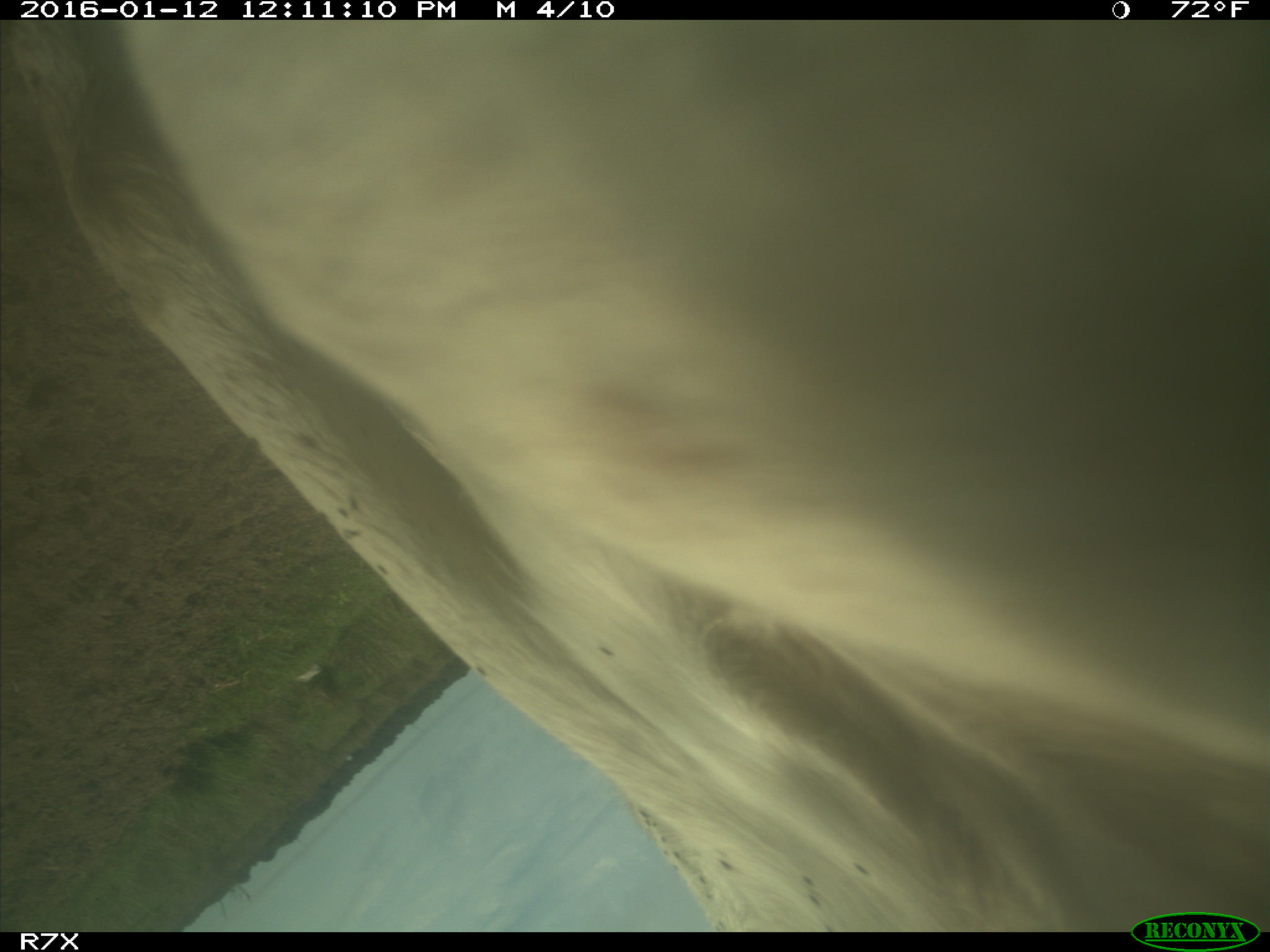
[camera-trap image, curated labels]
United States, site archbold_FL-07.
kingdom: Animalia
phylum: Chordata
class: Mammalia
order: Artiodactyla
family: Bovidae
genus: Bos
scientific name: Bos taurus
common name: domestic cow